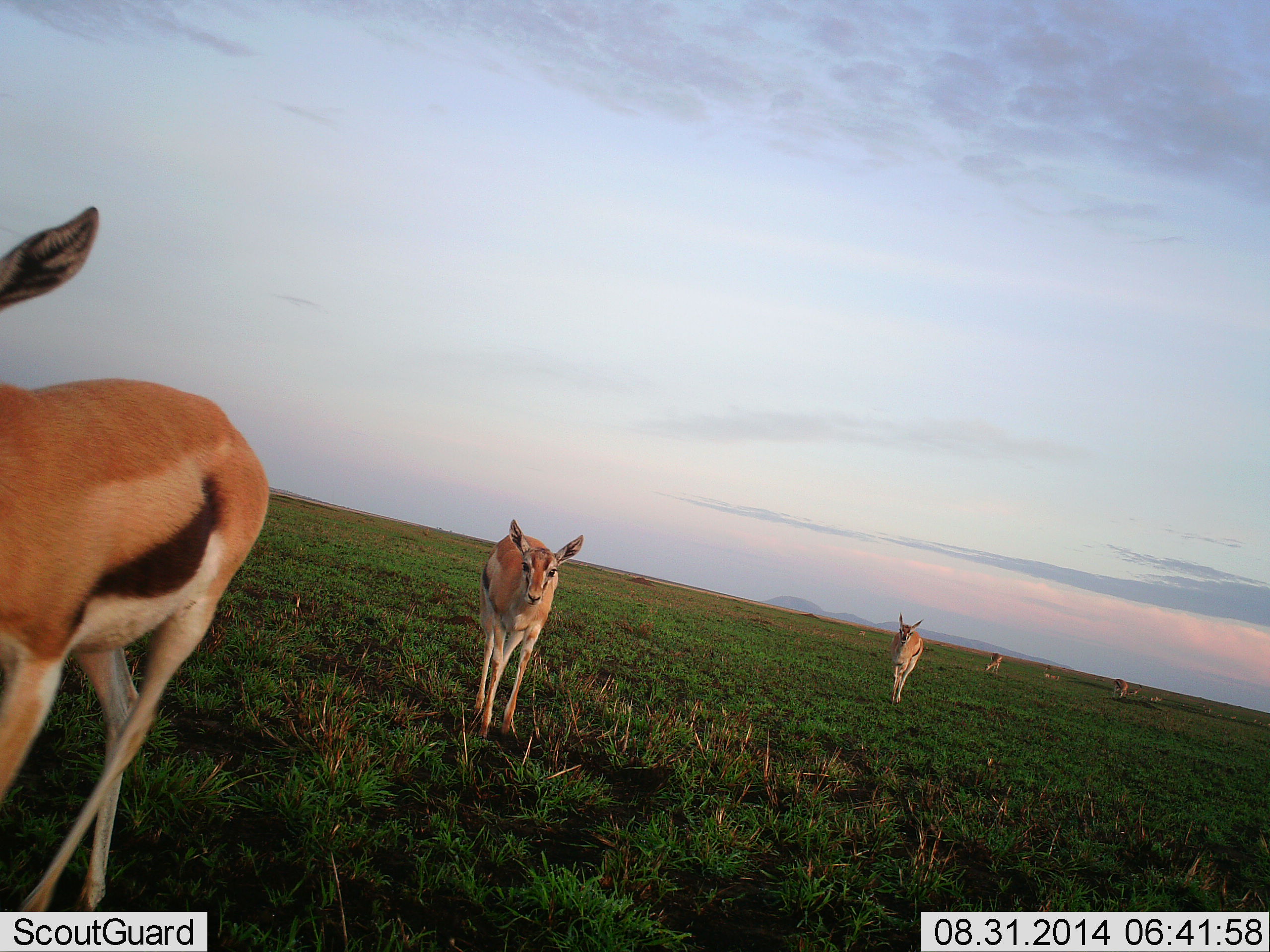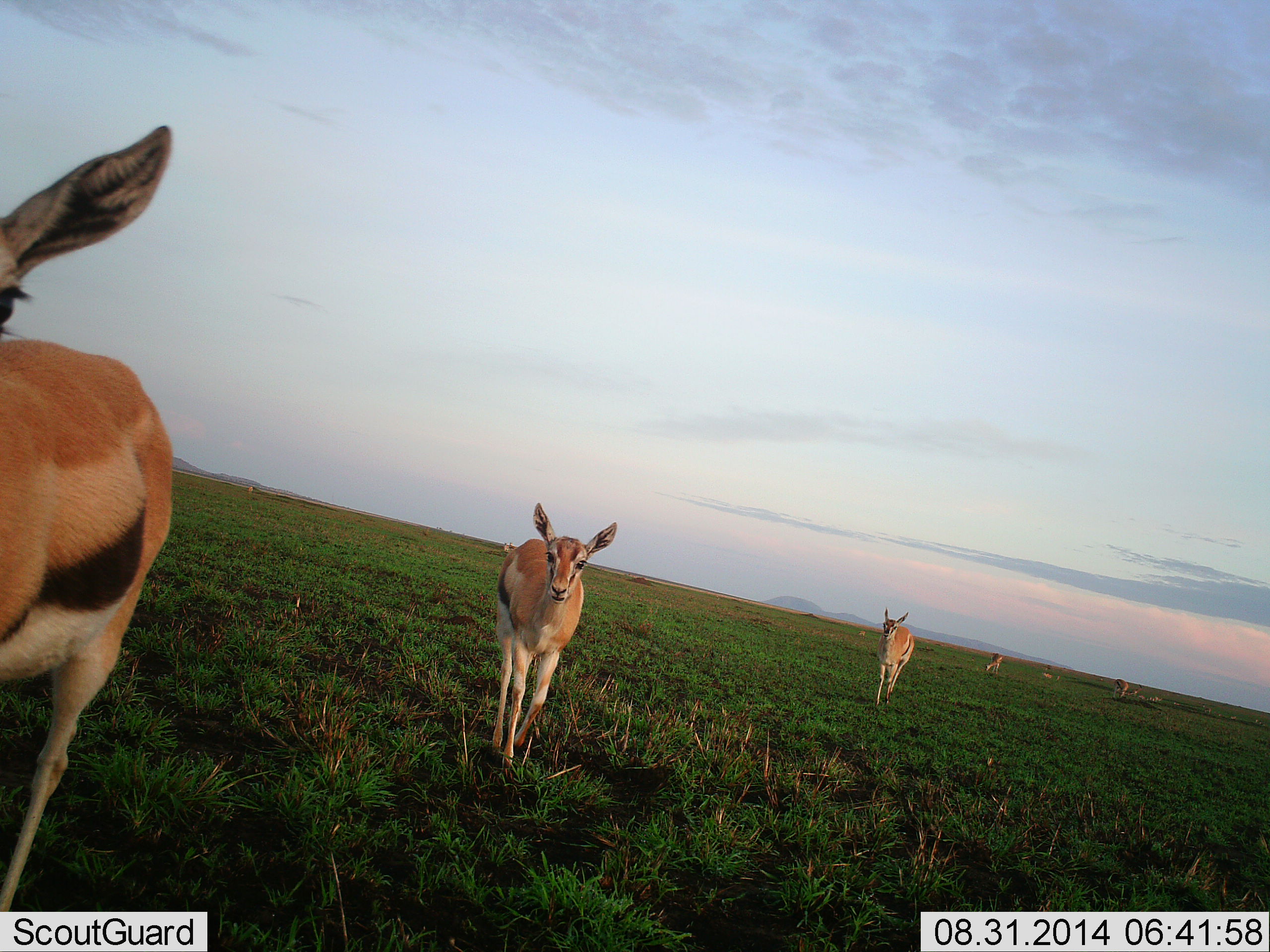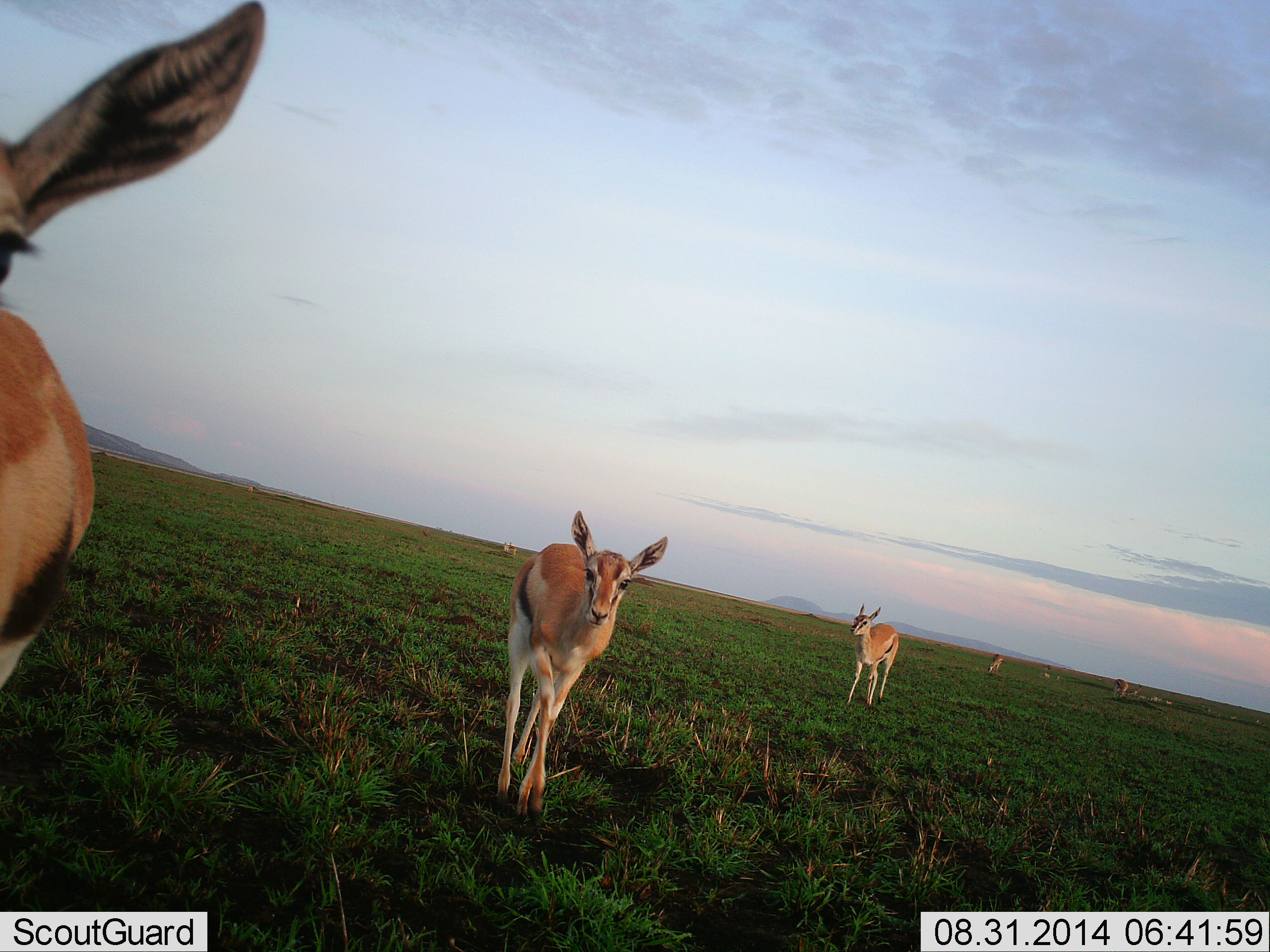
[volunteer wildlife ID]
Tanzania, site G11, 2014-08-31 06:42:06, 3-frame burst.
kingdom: Animalia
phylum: Chordata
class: Mammalia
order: Artiodactyla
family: Bovidae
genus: Eudorcas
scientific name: Eudorcas thomsonii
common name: thomson's gazelle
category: gazellethomsons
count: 6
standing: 20%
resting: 0%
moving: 100%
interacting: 0%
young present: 0%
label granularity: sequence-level